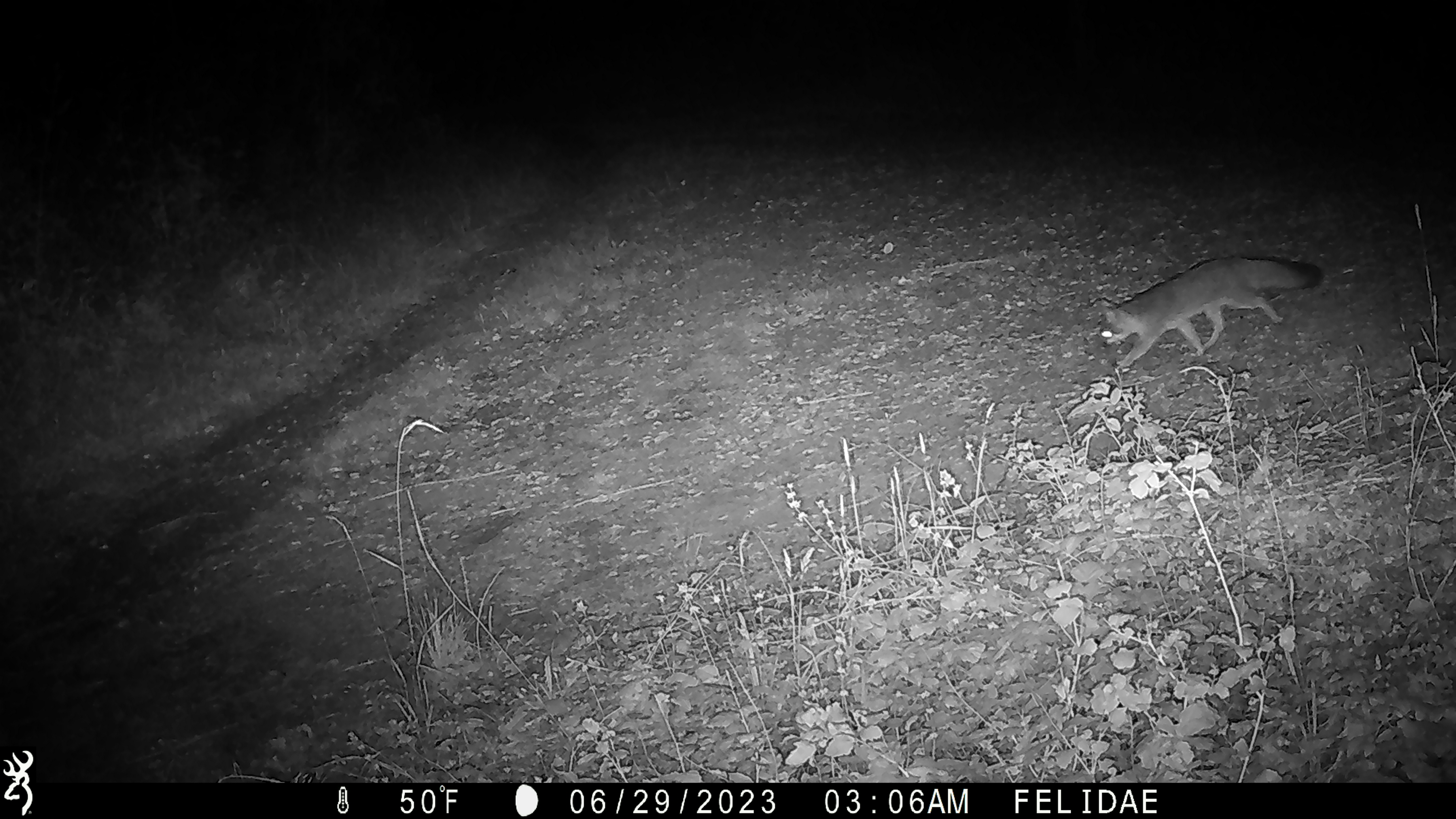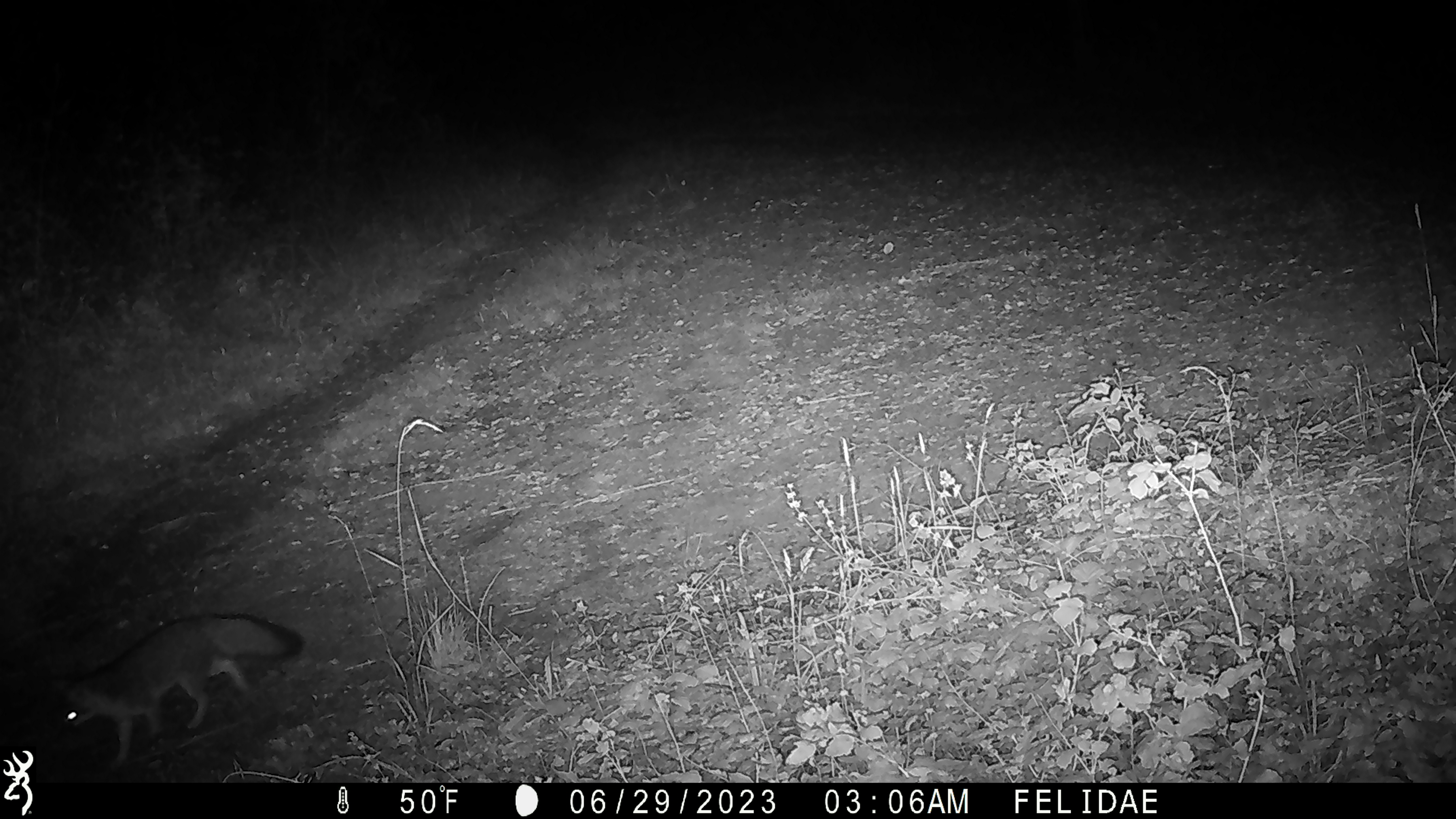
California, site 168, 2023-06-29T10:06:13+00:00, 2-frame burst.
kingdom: Animalia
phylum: Chordata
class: Mammalia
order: Carnivora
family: Canidae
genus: Urocyon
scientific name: Urocyon cinereoargenteus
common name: gray fox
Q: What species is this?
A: Gray fox (Urocyon cinereoargenteus).